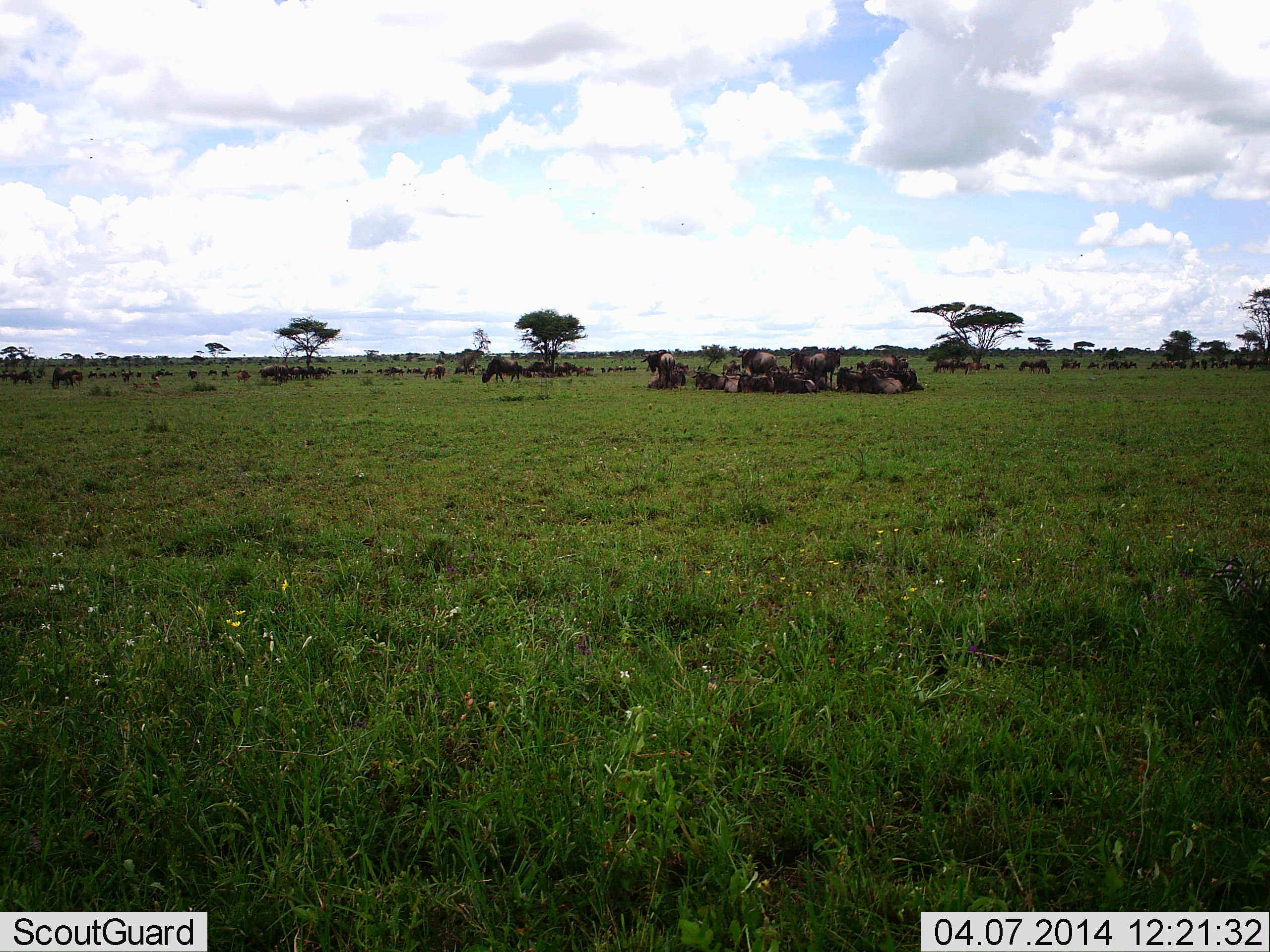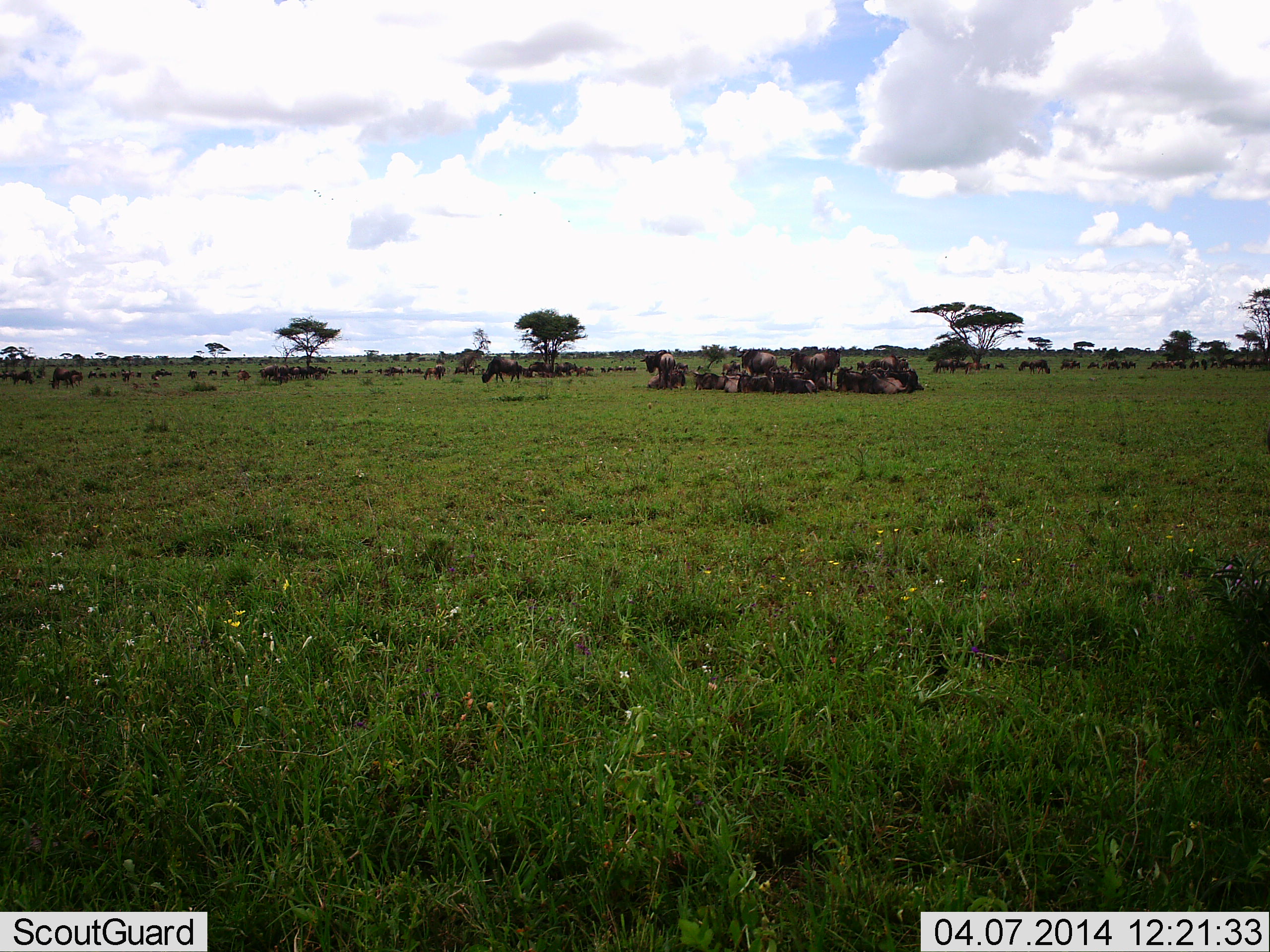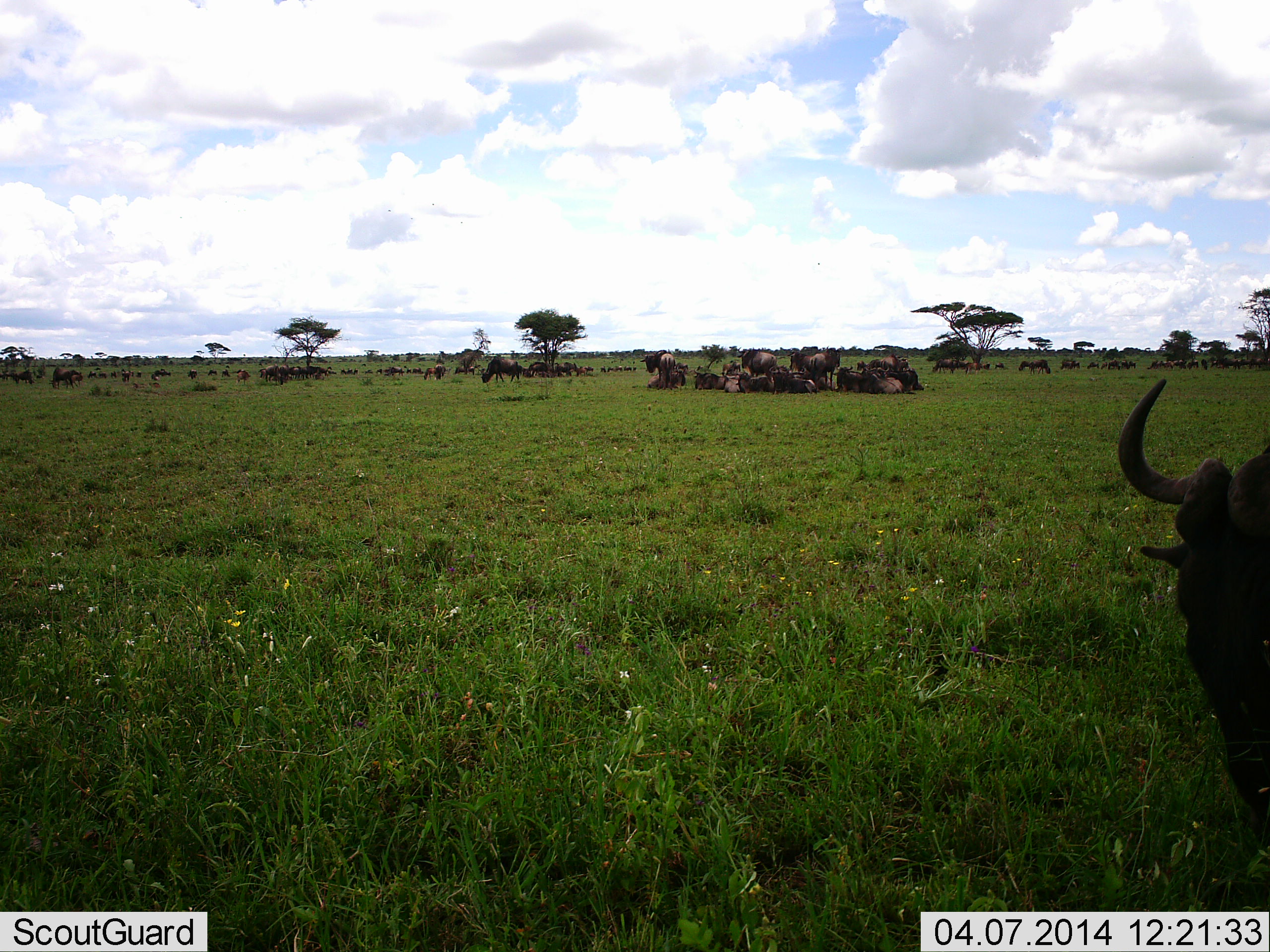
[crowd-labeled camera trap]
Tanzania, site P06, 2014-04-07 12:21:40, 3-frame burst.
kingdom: Animalia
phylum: Chordata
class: Mammalia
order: Artiodactyla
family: Bovidae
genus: Connochaetes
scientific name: Connochaetes taurinus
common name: blue wildebeest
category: wildebeest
Wildebeest (blue wildebeest) (Connochaetes taurinus), count 51+. Behavior (volunteer vote fractions): standing 50%, resting 100%, moving 20%, interacting 20%. Young present (vote fraction): 0%. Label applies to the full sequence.